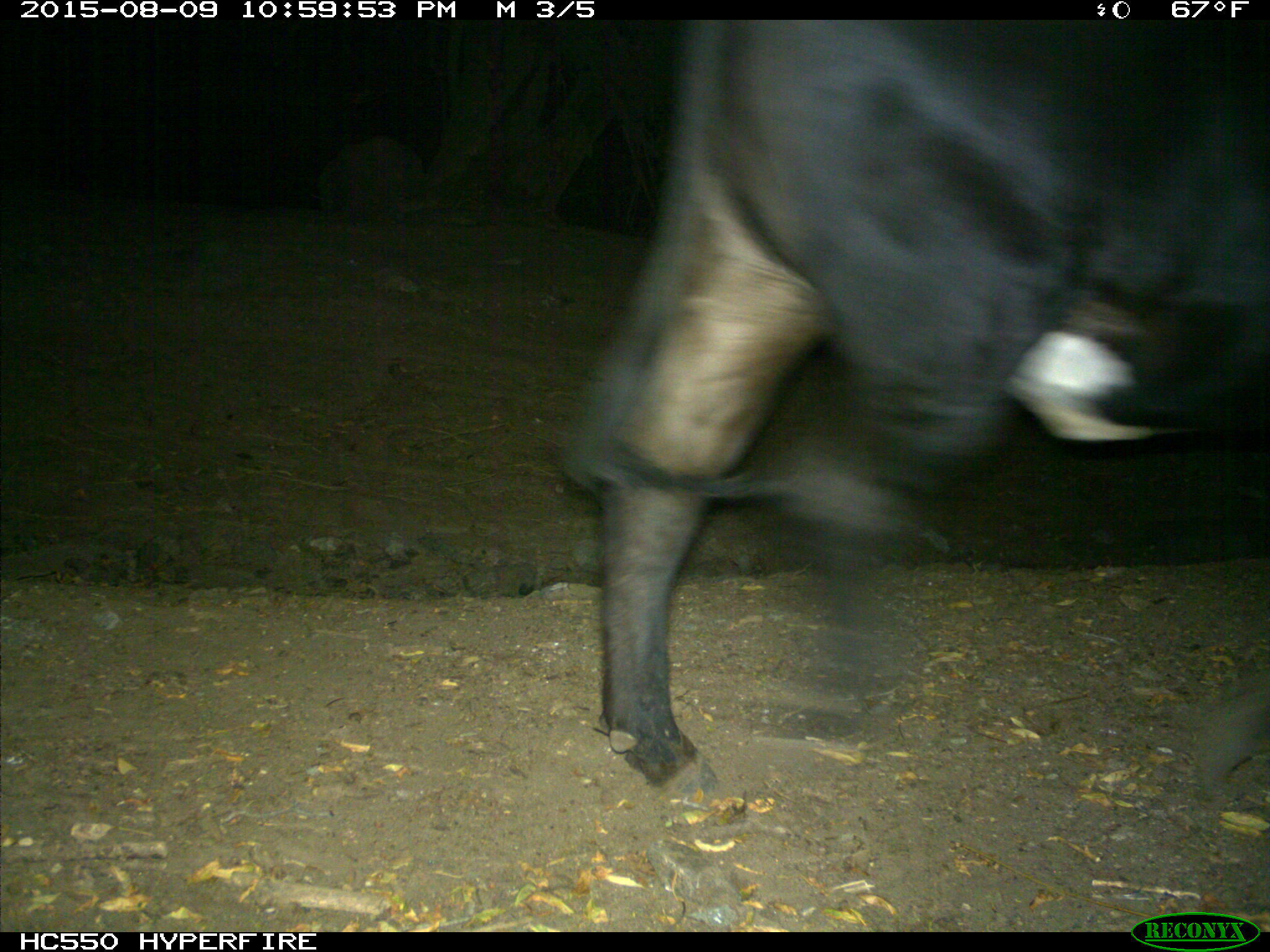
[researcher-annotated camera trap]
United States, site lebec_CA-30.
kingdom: Animalia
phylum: Chordata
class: Mammalia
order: Artiodactyla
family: Bovidae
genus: Bos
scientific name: Bos taurus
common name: domestic cow